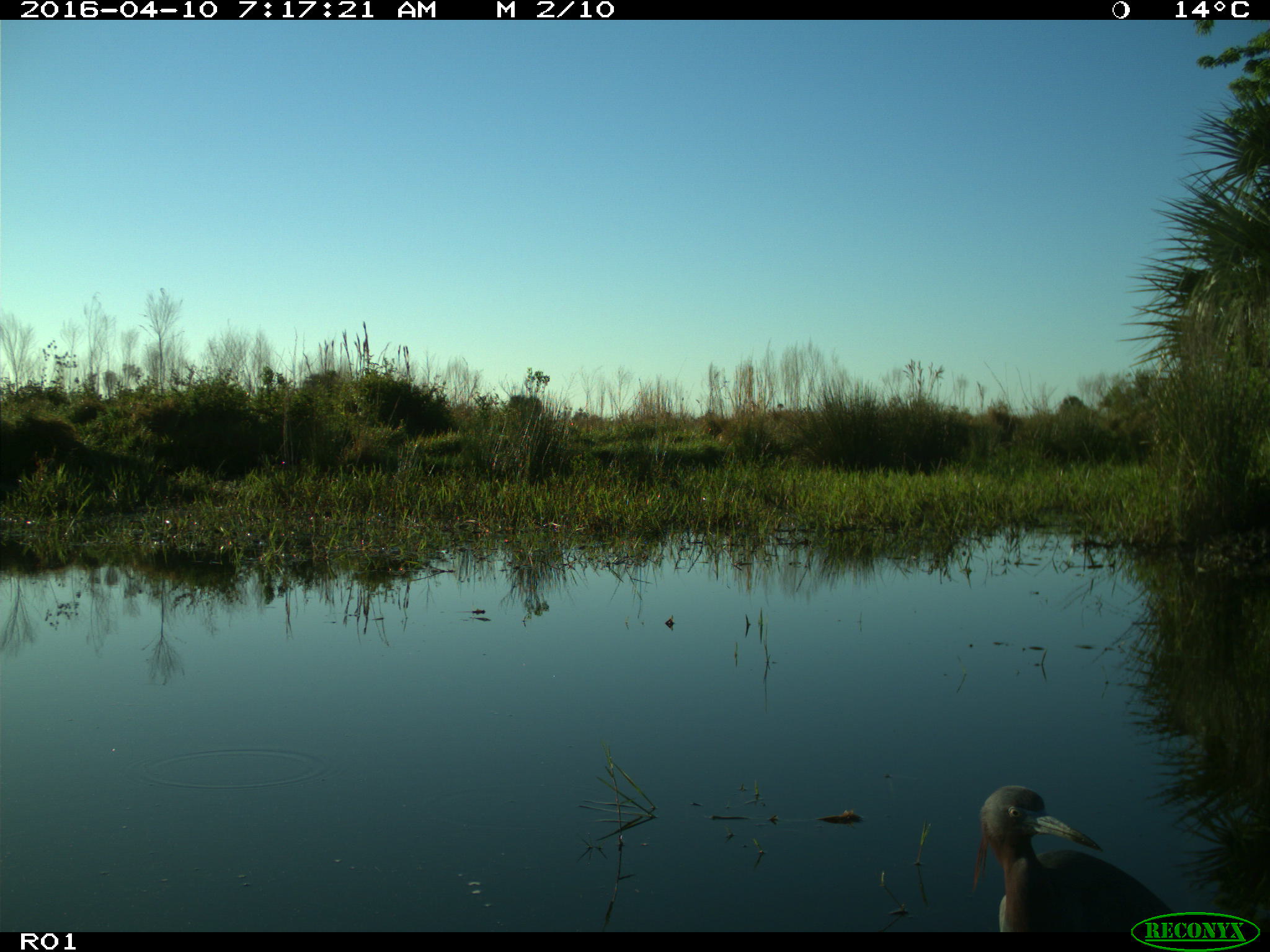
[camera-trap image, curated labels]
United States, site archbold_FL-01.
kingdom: Animalia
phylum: Chordata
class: Aves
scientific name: Aves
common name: birds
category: unidentified bird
Unidentified bird (birds) (Aves).